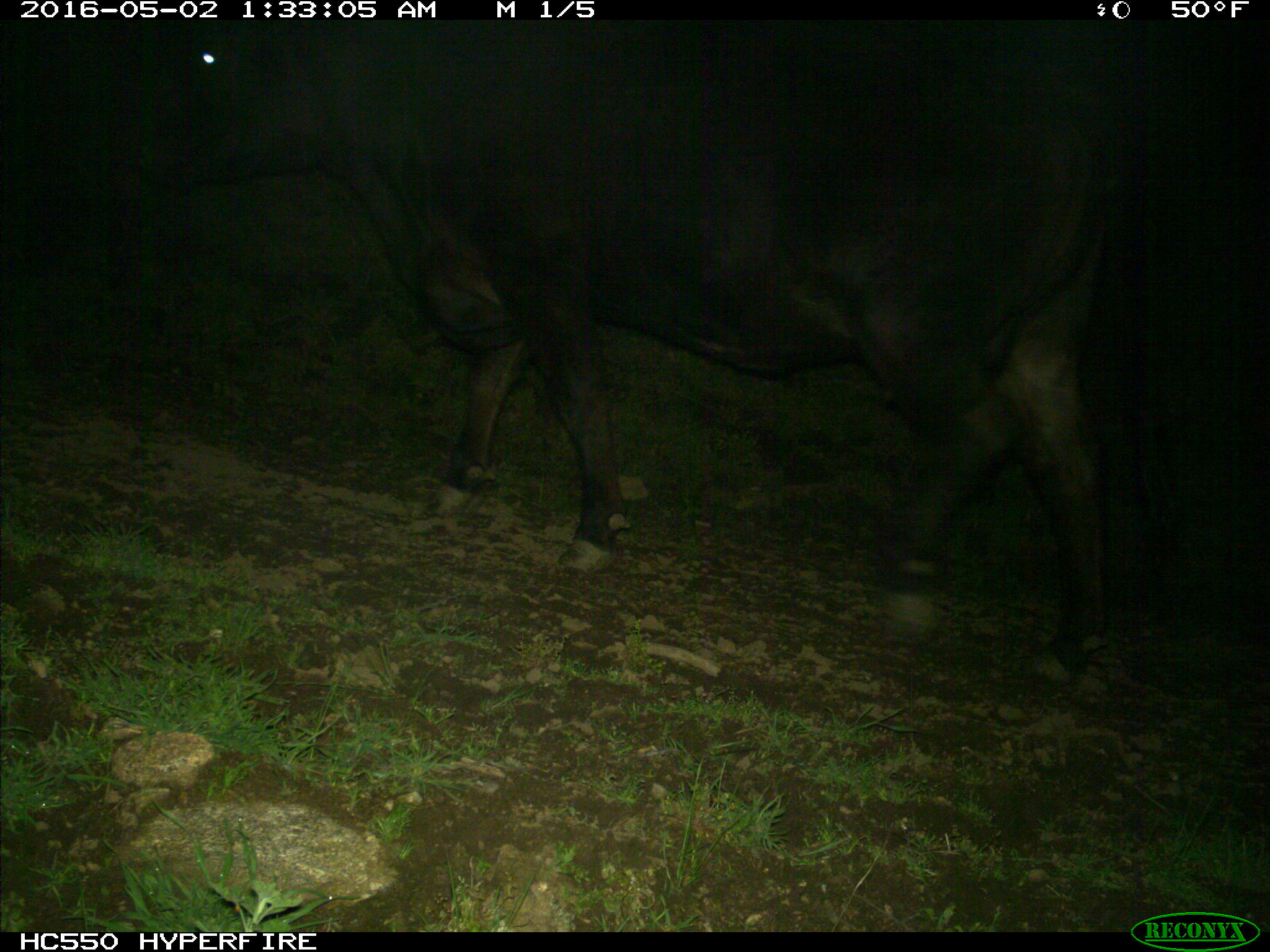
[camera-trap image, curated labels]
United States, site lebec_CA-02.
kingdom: Animalia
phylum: Chordata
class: Mammalia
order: Artiodactyla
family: Bovidae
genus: Bos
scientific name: Bos taurus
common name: domestic cow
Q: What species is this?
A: Bos taurus (domestic cow).